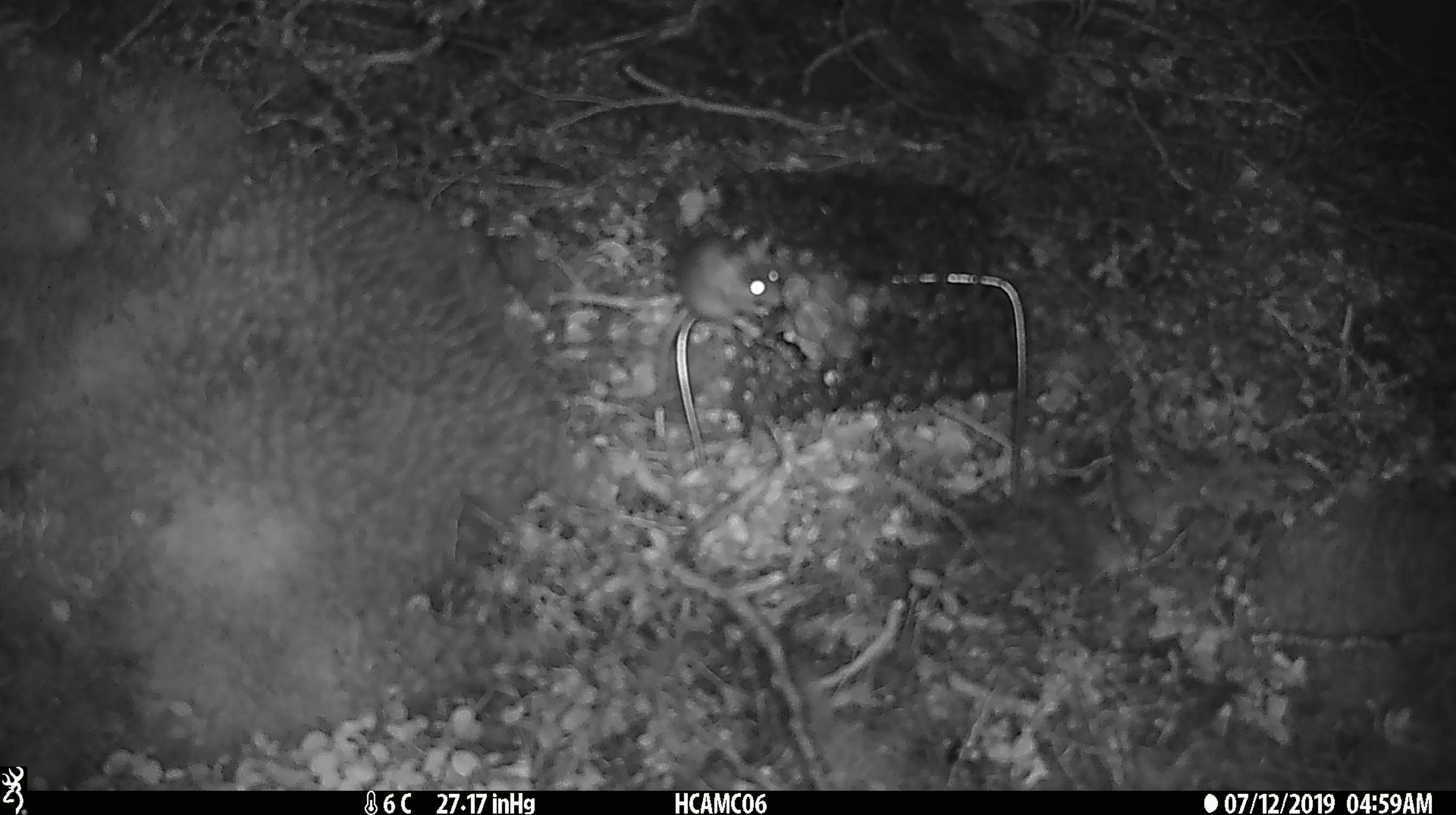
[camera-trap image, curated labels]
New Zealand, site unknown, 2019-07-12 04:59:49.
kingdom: Animalia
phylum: Chordata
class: Mammalia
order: Rodentia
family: Muridae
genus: Mus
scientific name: Mus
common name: mouse